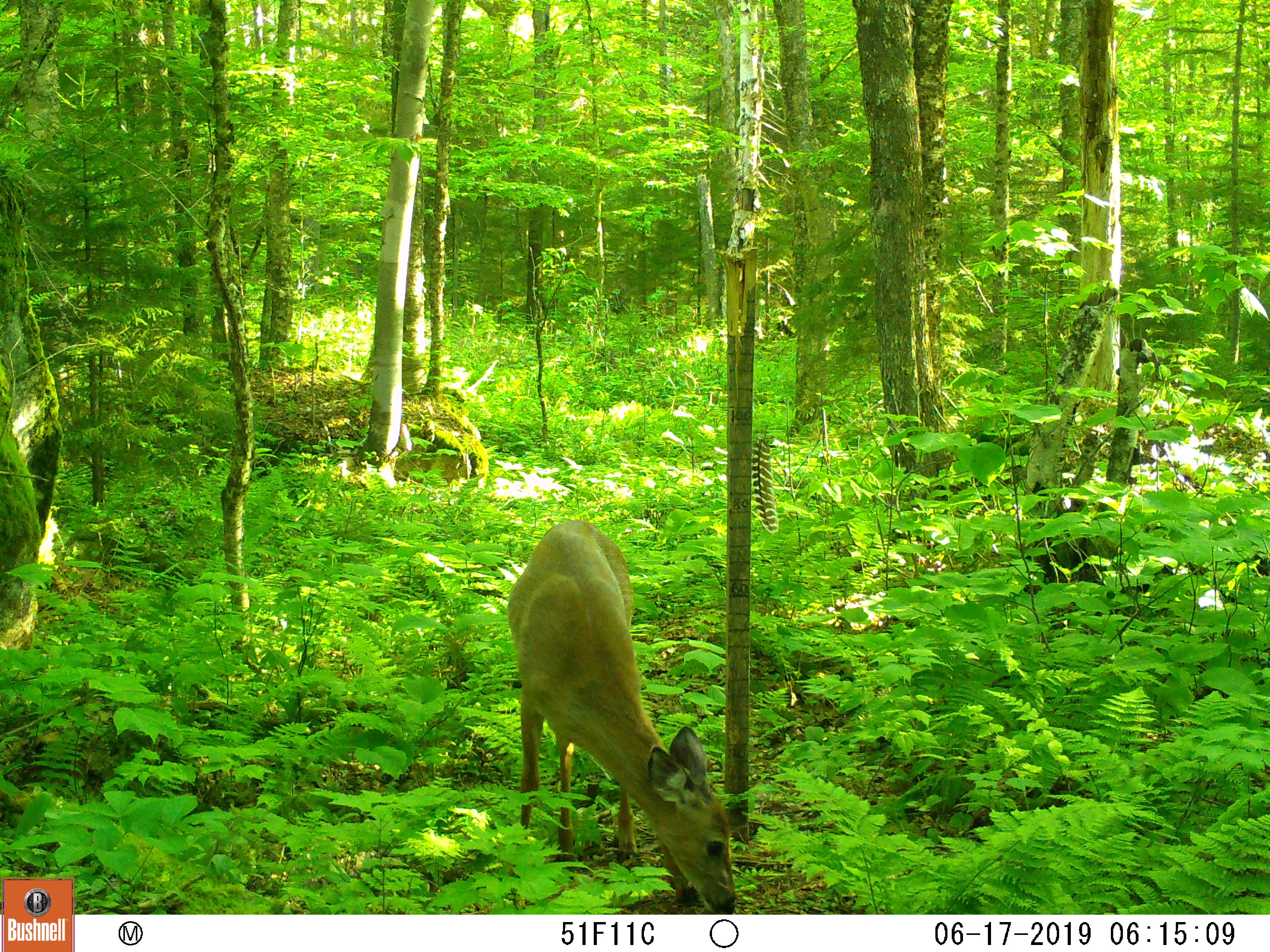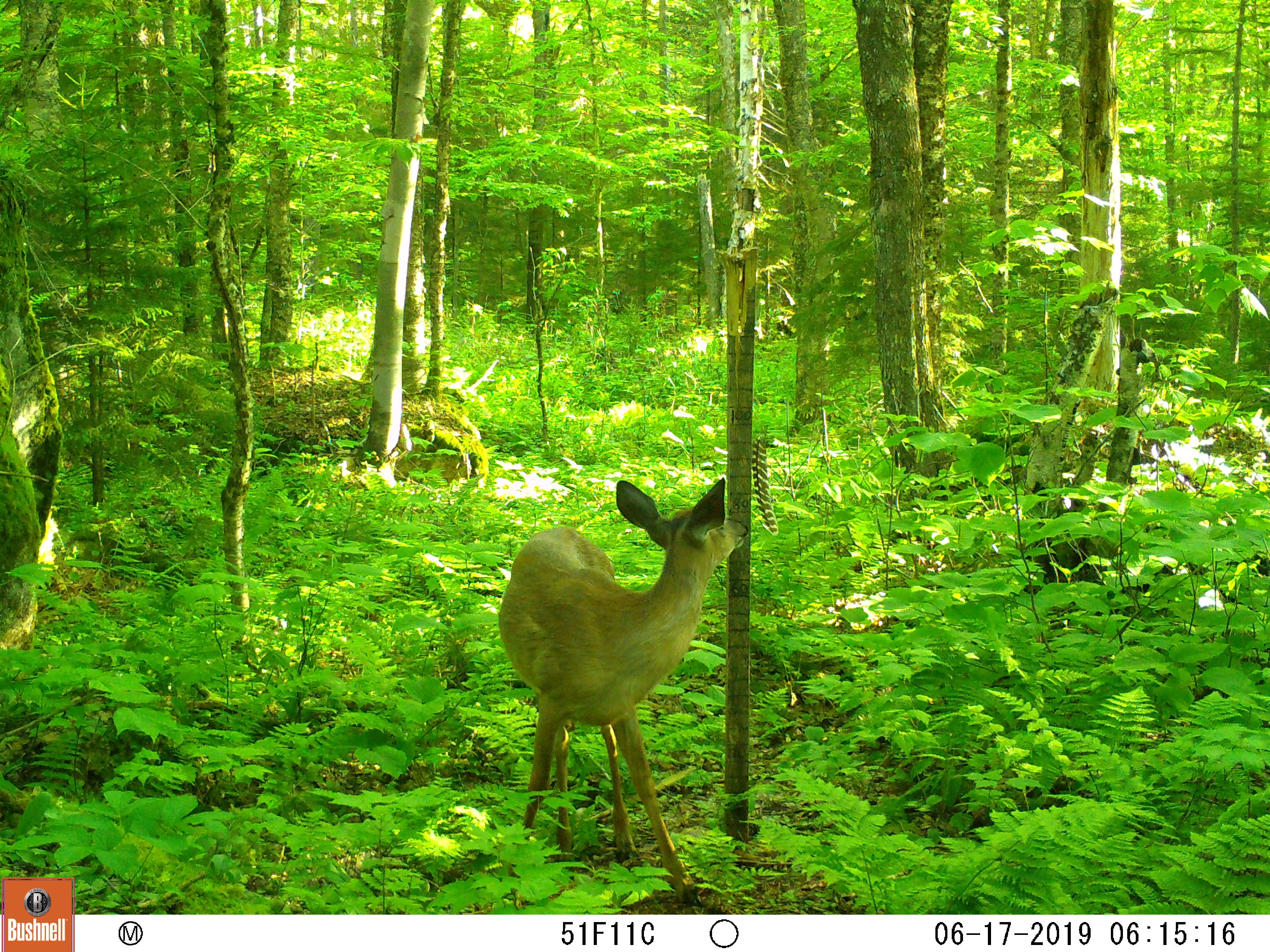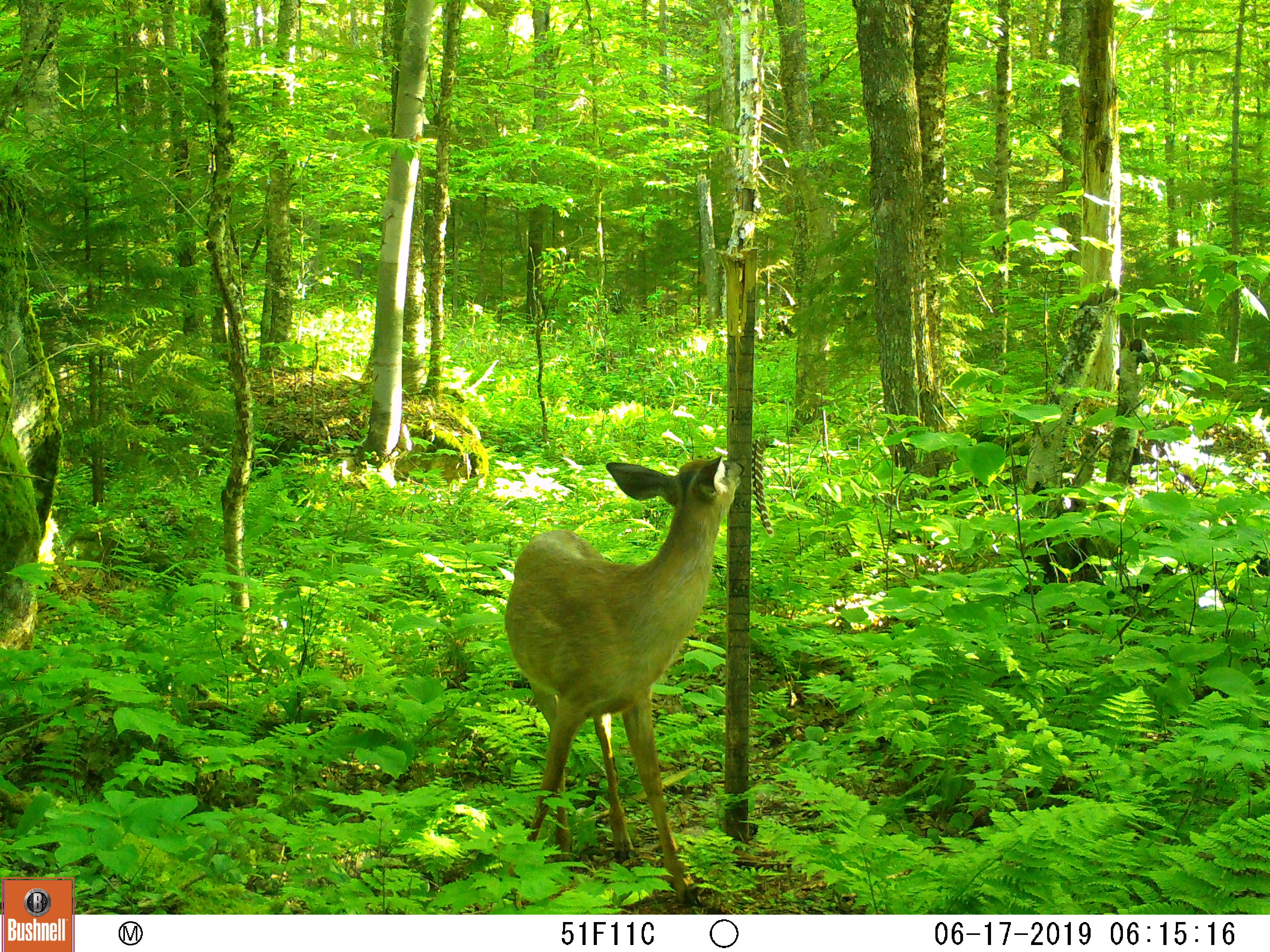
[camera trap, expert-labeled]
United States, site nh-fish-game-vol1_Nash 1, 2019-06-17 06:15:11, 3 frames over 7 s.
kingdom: Animalia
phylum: Chordata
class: Mammalia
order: Artiodactyla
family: Cervidae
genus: Odocoileus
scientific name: Odocoileus virginianus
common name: white-tailed deer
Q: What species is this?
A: White-tailed deer (Odocoileus virginianus).